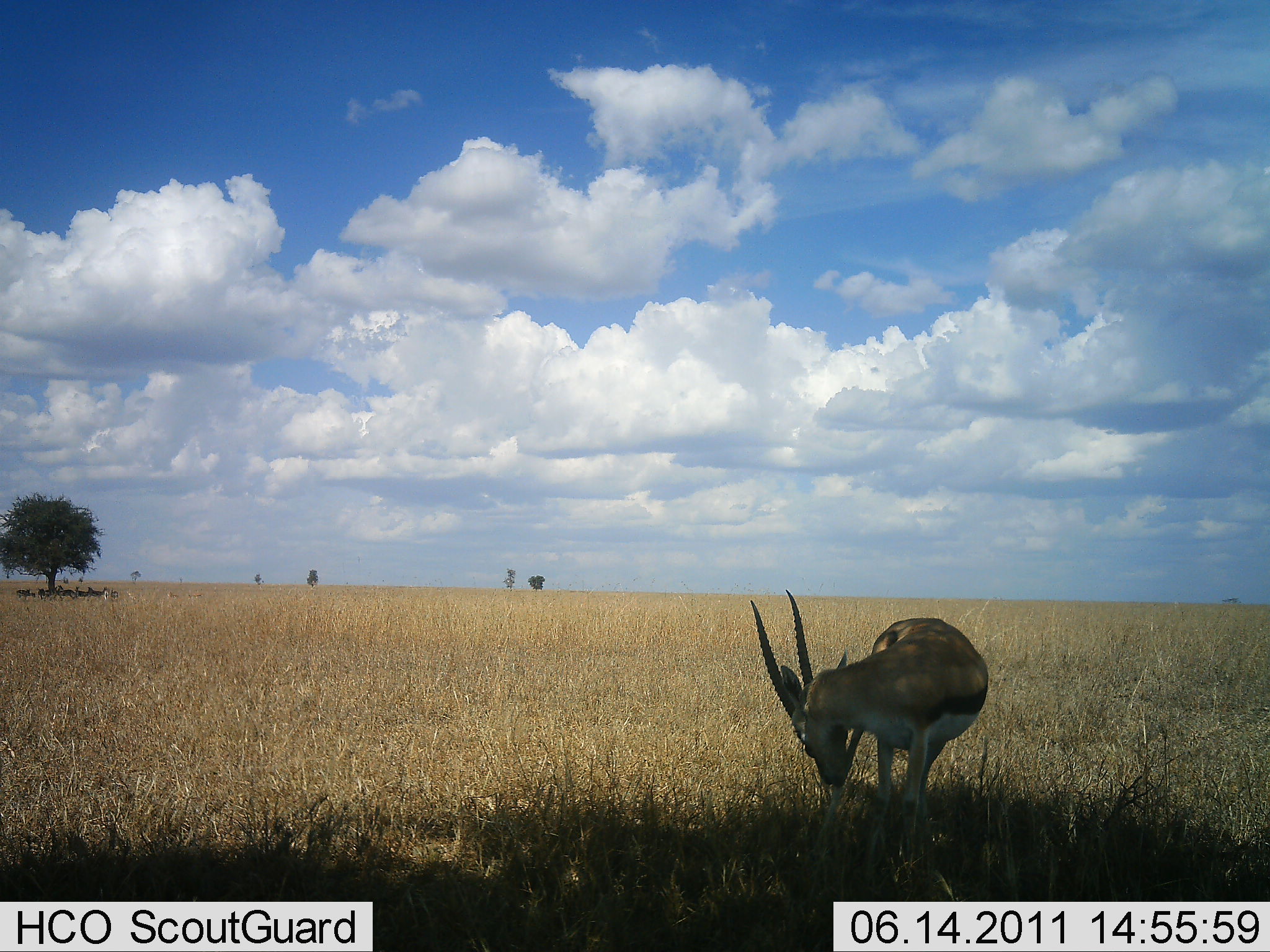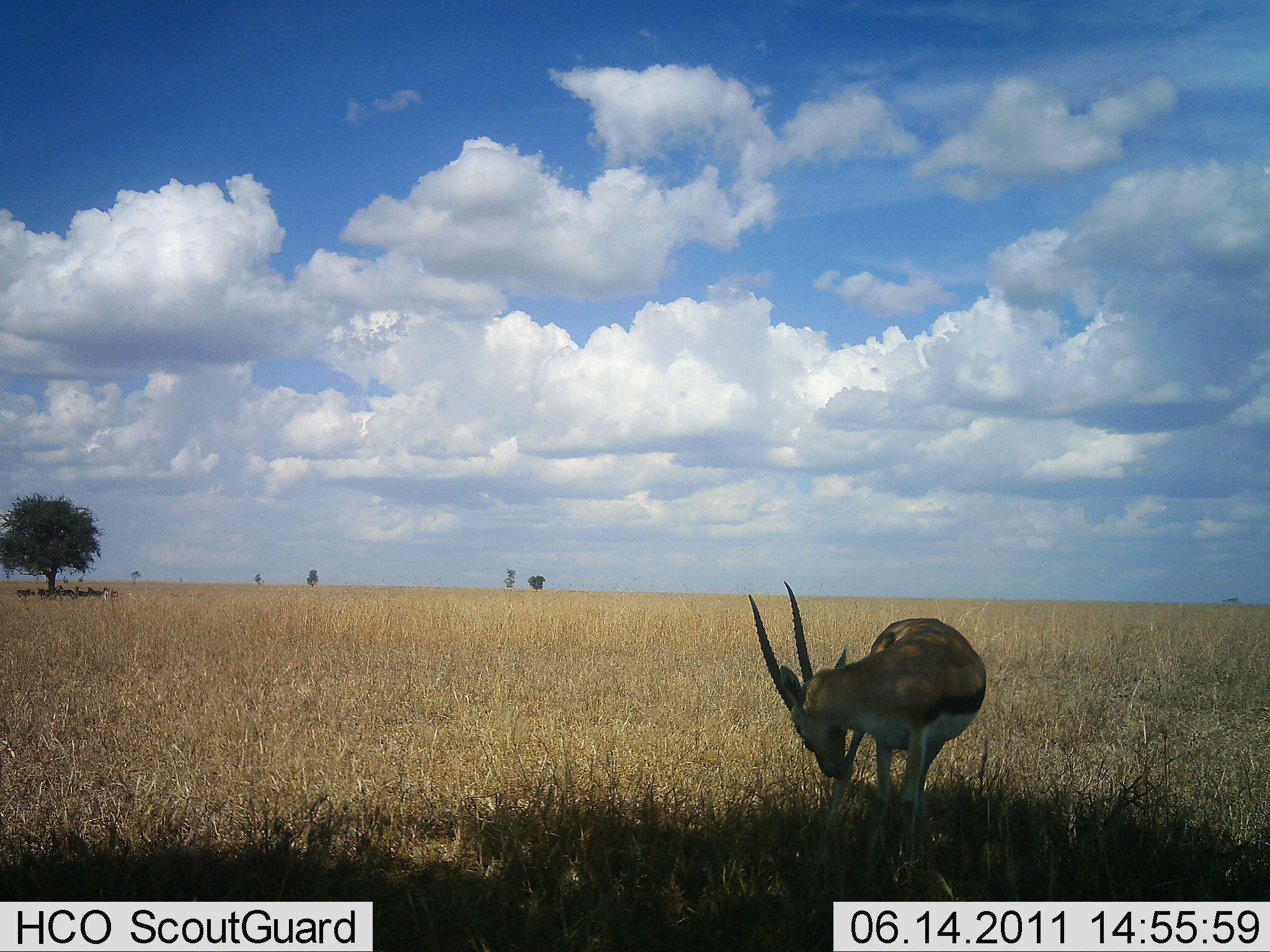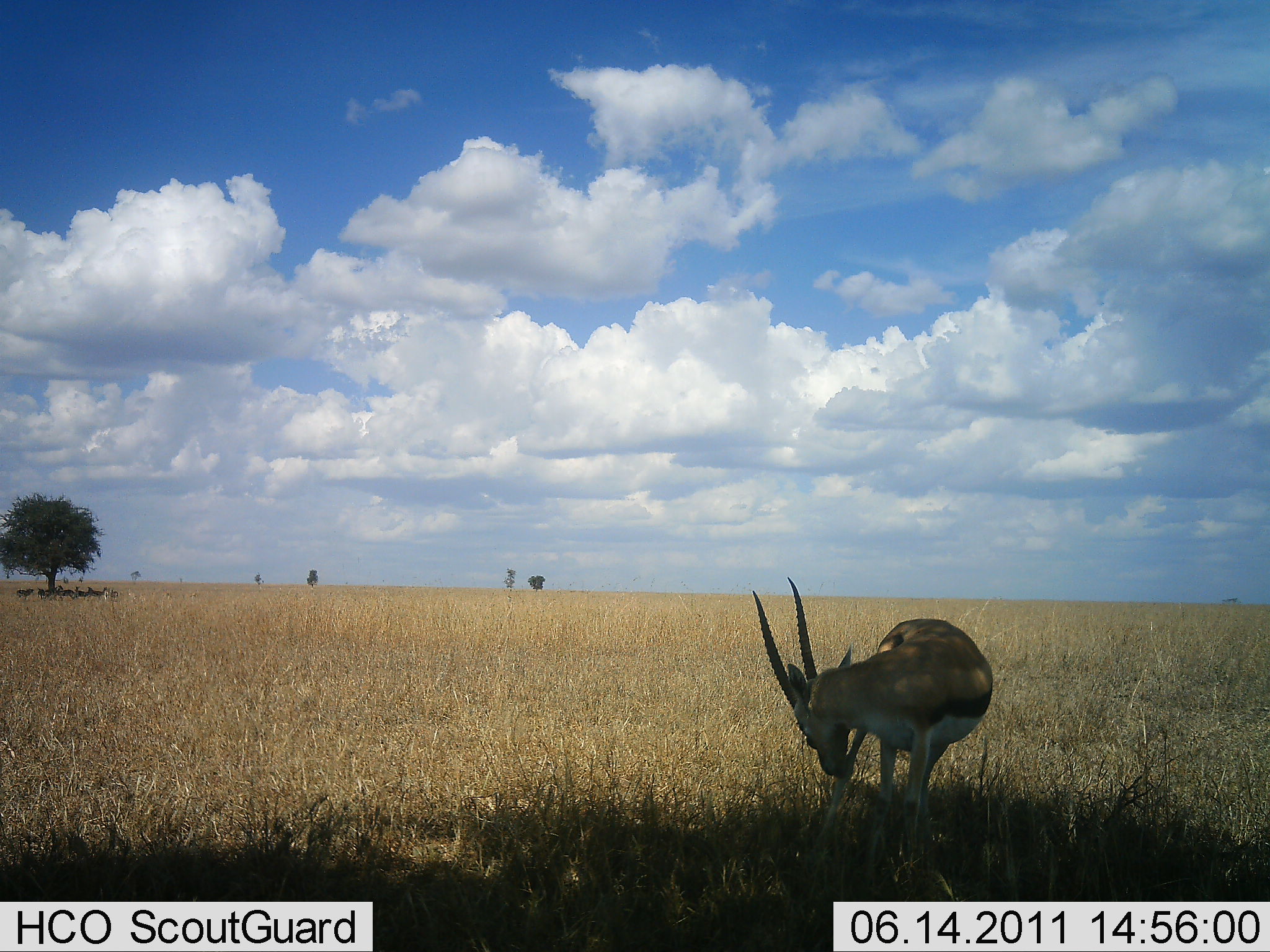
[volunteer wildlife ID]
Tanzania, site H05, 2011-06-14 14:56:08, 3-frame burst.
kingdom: Animalia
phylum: Chordata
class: Mammalia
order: Artiodactyla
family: Bovidae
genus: Eudorcas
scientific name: Eudorcas thomsonii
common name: thomson's gazelle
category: gazellethomsons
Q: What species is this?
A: Gazellethomsons (thomson's gazelle) (Eudorcas thomsonii).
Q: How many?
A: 1.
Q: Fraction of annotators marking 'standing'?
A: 82%.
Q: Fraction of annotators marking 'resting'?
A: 9%.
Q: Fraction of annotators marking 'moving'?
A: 0%.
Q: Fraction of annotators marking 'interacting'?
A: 0%.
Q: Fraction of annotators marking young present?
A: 0%.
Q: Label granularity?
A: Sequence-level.